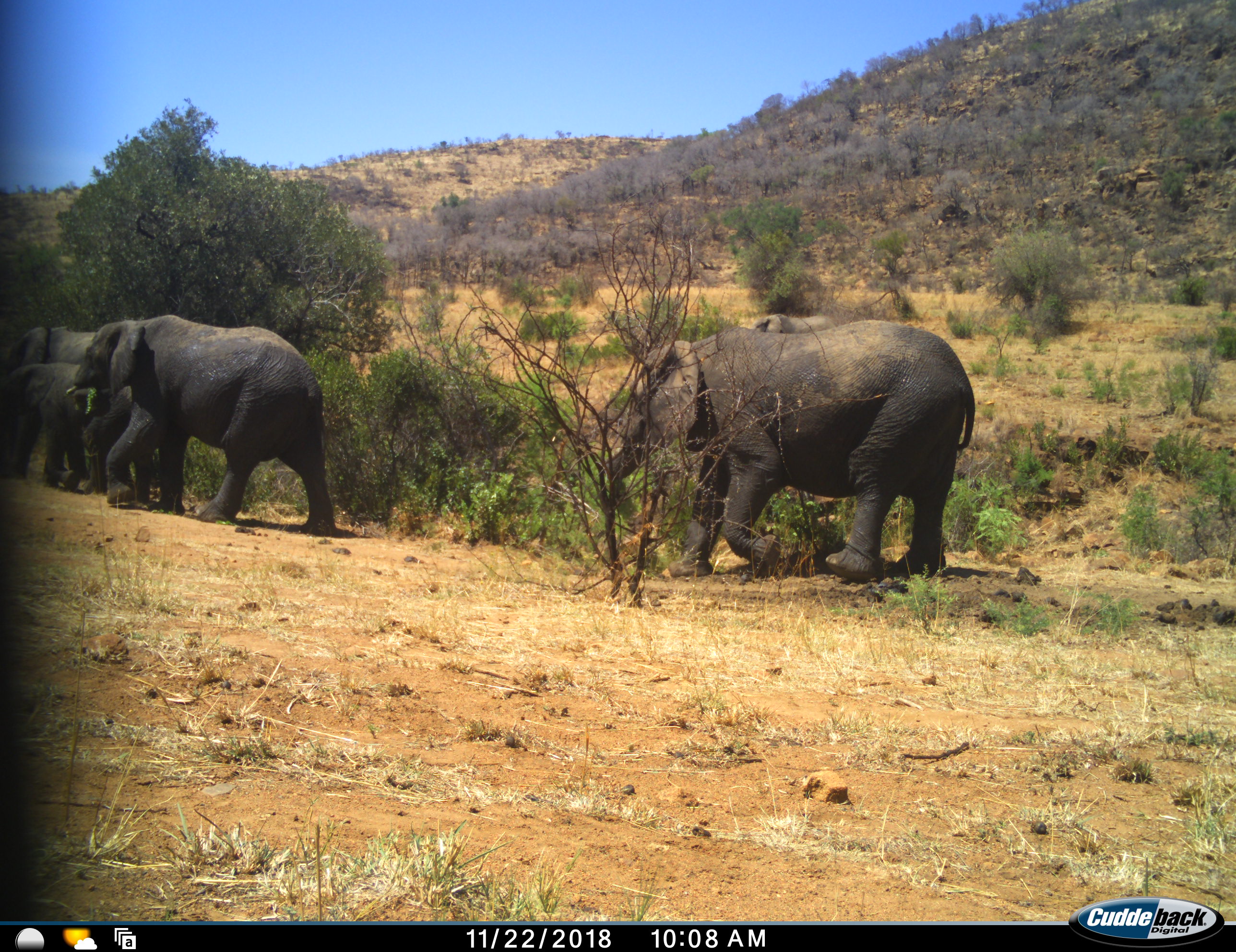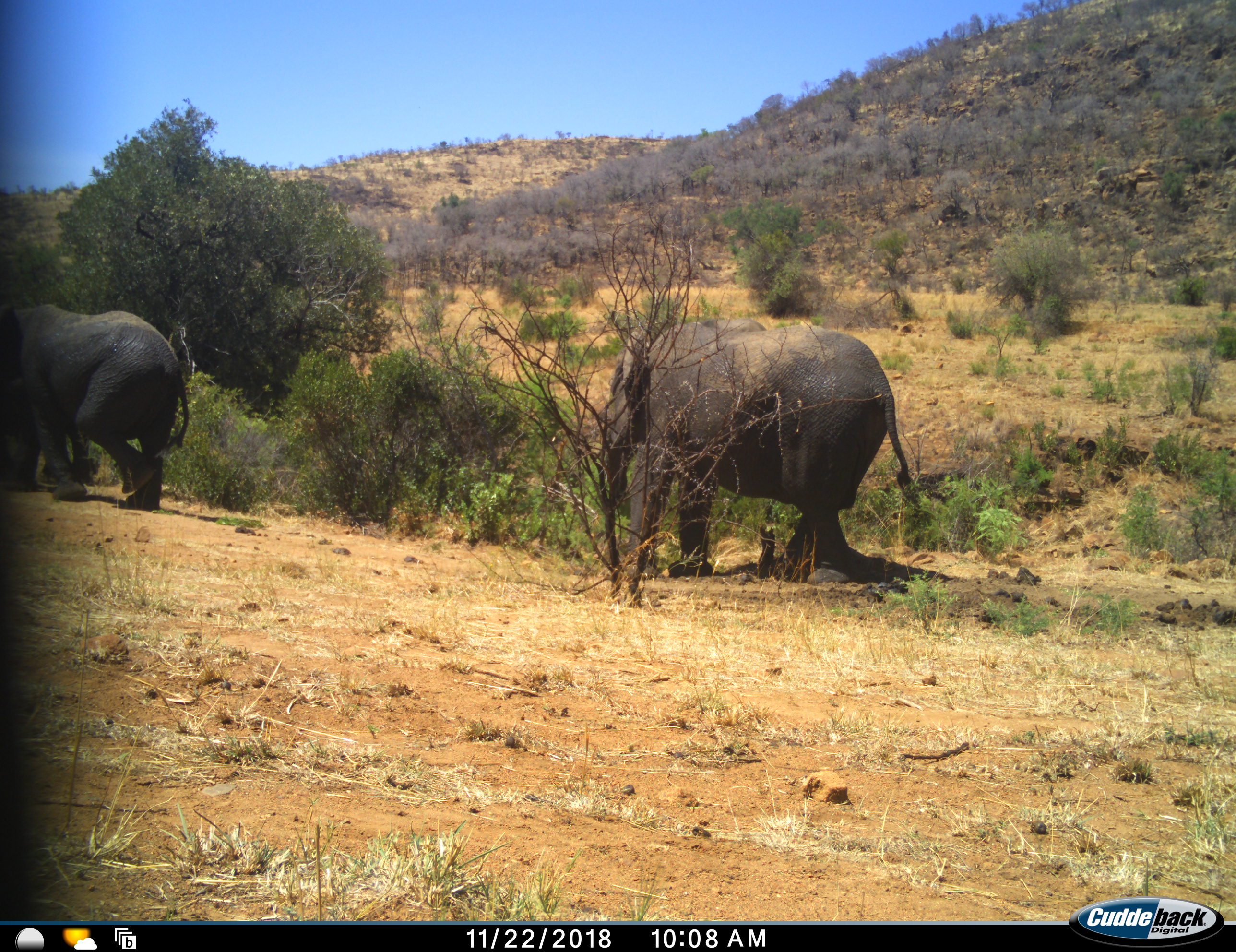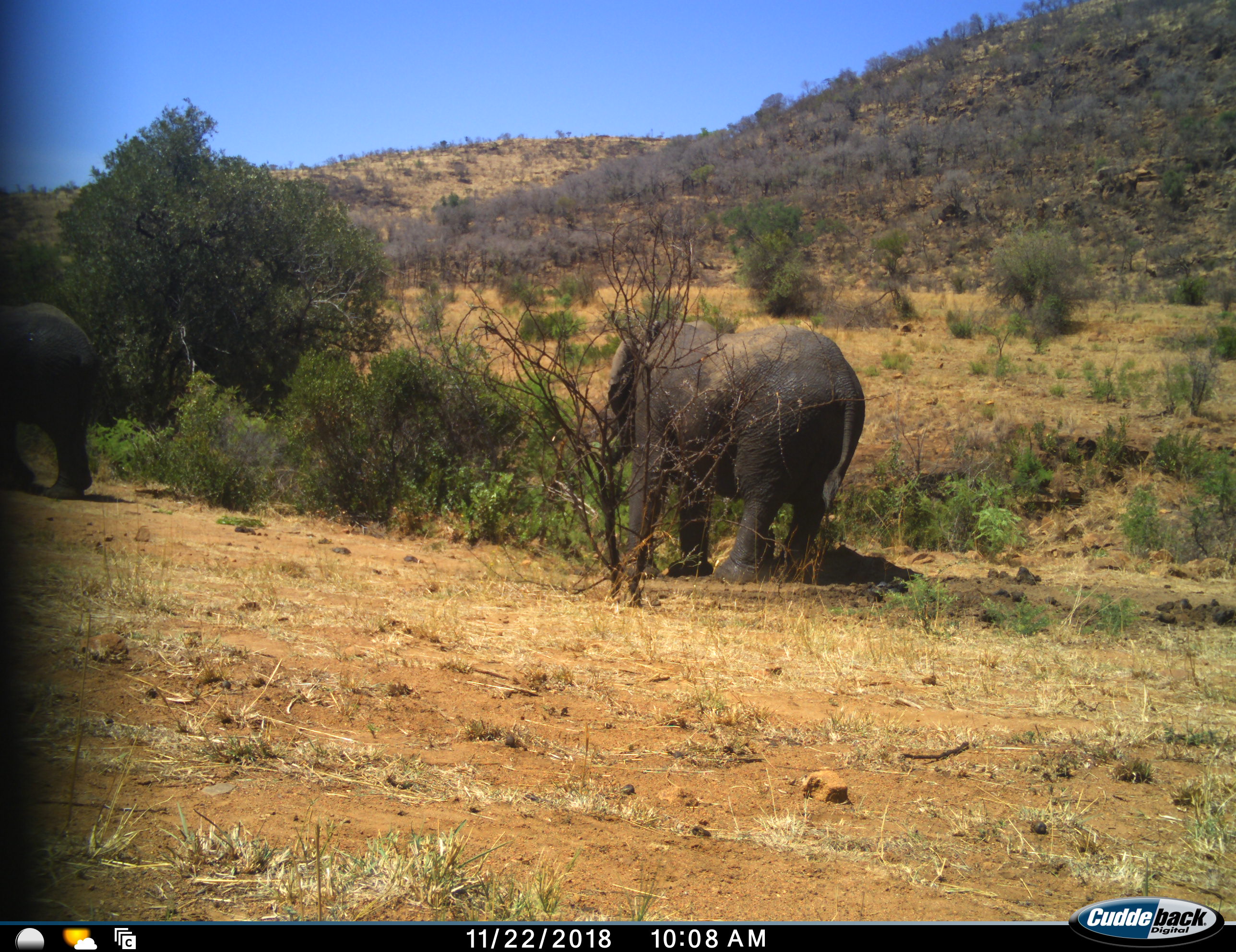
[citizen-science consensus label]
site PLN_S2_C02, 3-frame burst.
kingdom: Animalia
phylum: Chordata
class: Mammalia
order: Proboscidea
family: Elephantidae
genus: Loxodonta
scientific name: Loxodonta africana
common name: african bush elephant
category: elephant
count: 4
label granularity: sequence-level